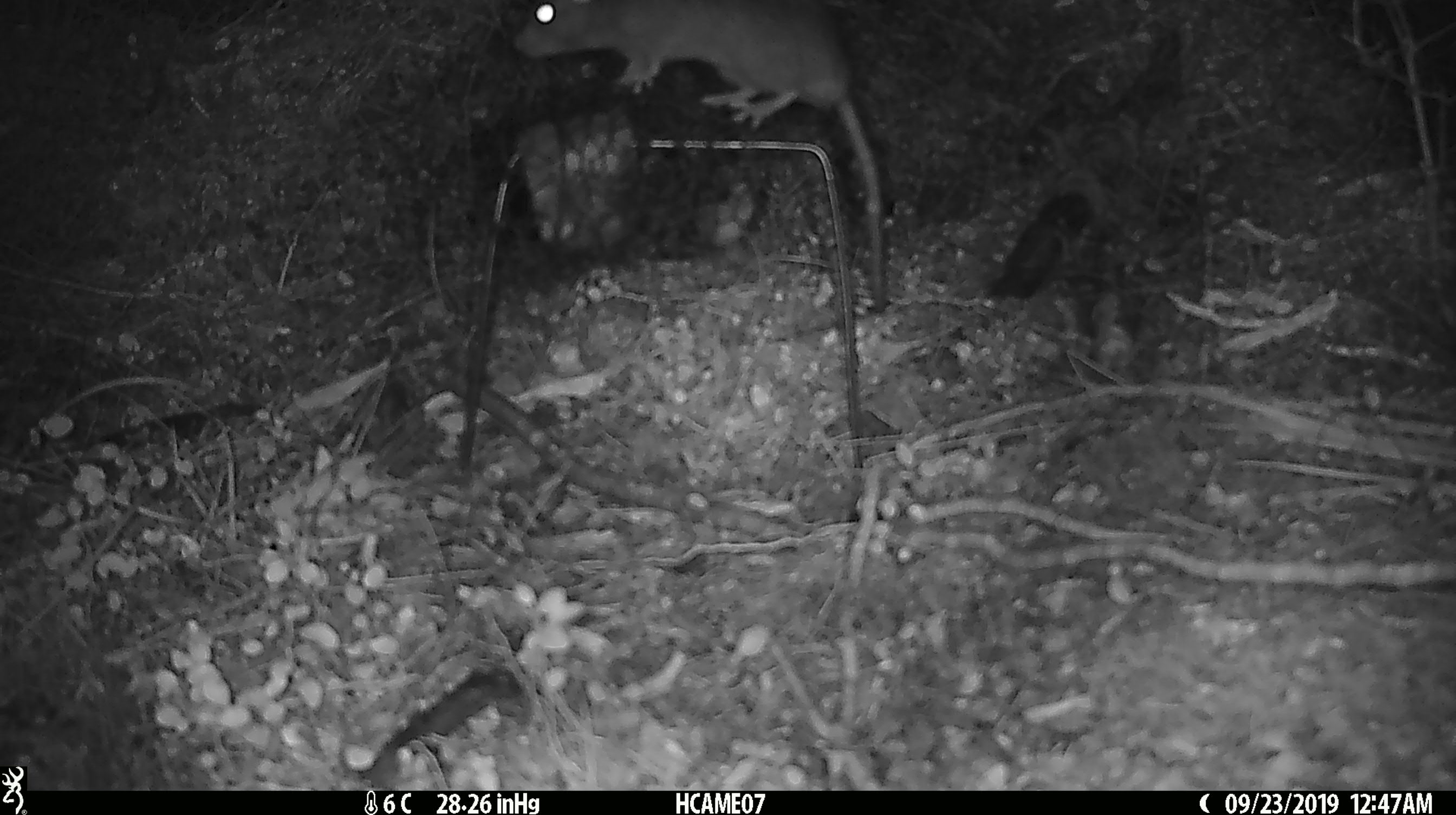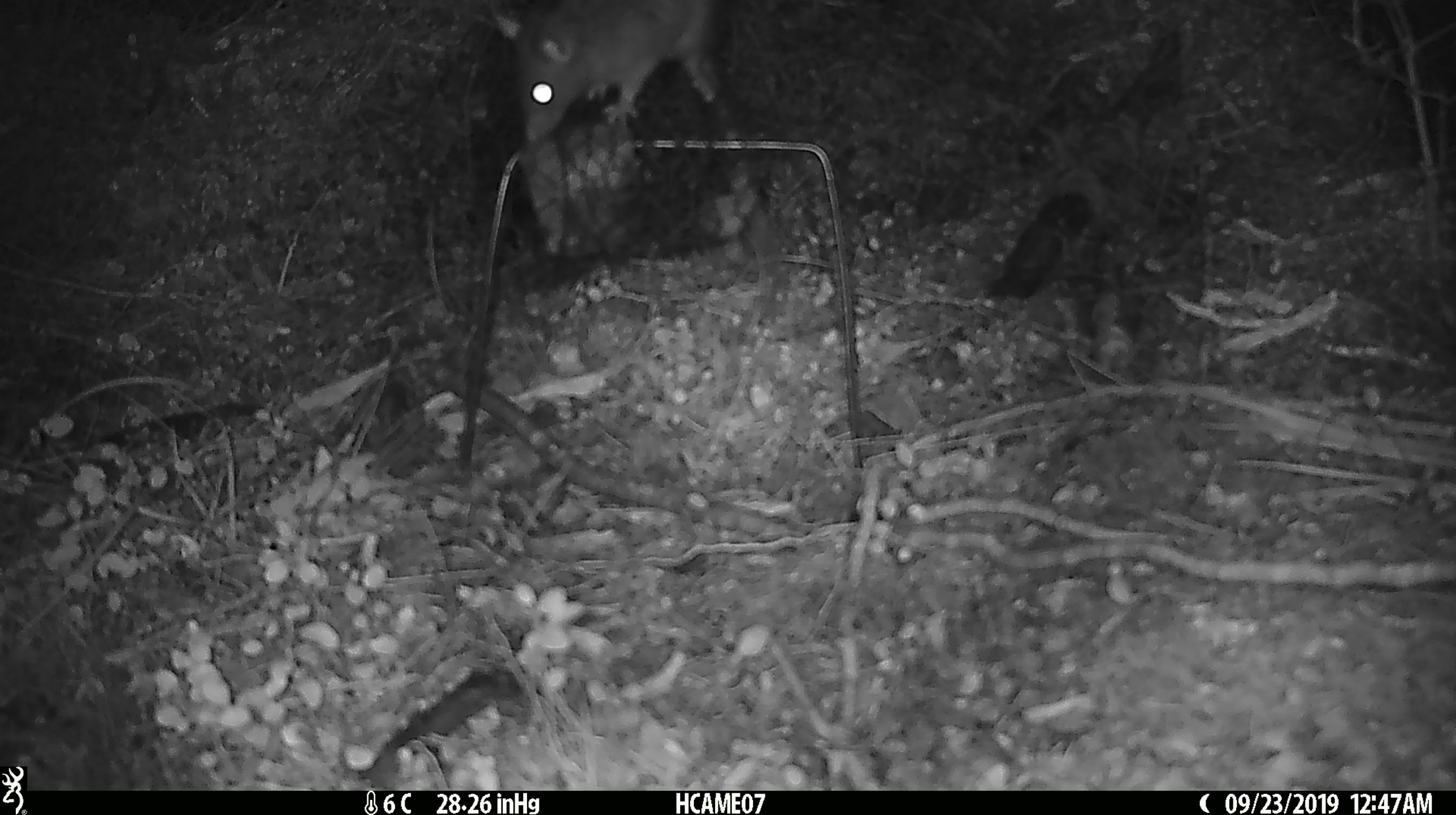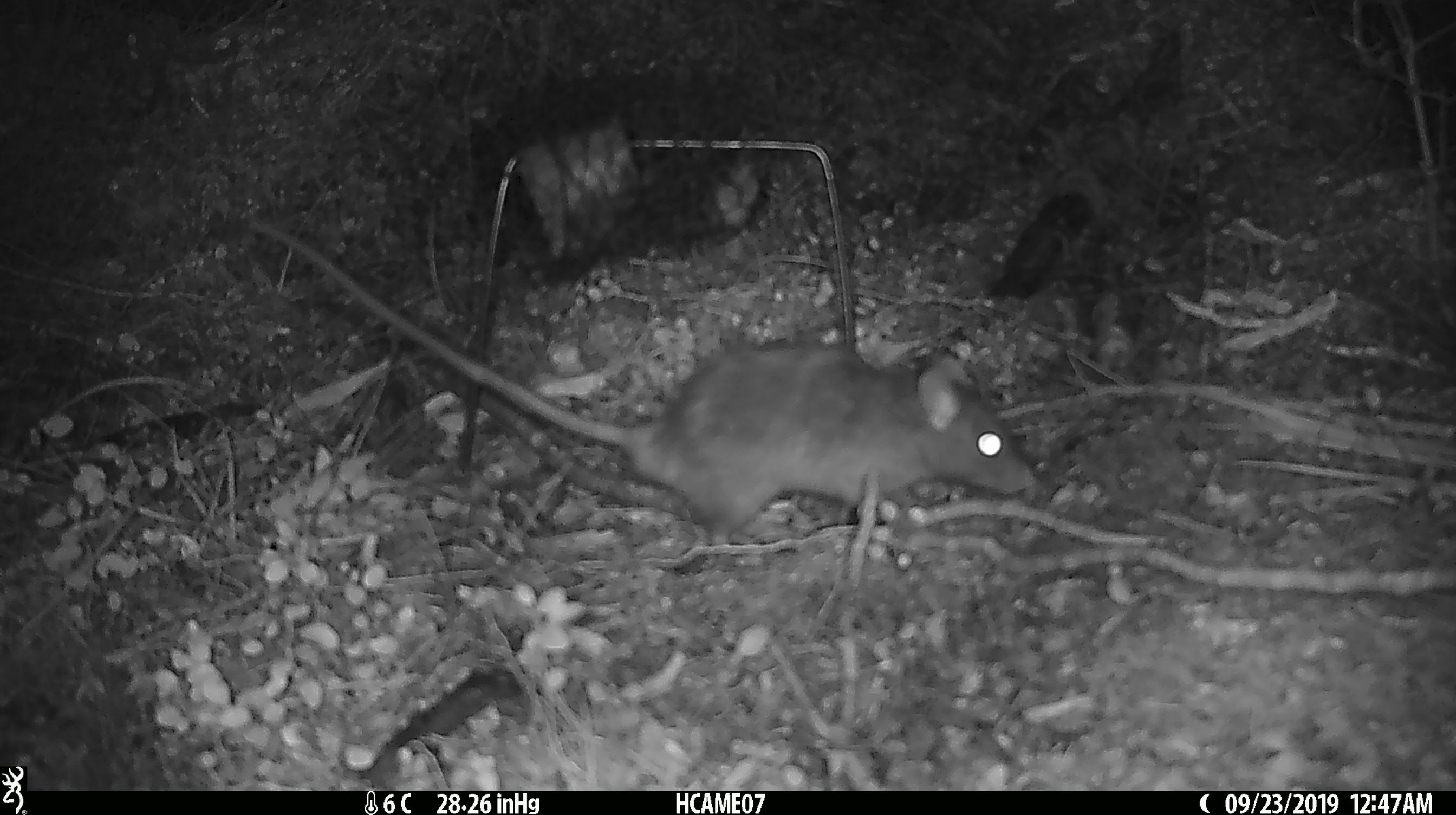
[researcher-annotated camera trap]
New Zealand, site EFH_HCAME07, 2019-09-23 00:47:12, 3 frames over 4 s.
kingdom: Animalia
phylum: Chordata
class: Mammalia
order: Rodentia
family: Muridae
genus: Rattus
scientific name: Rattus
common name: rat